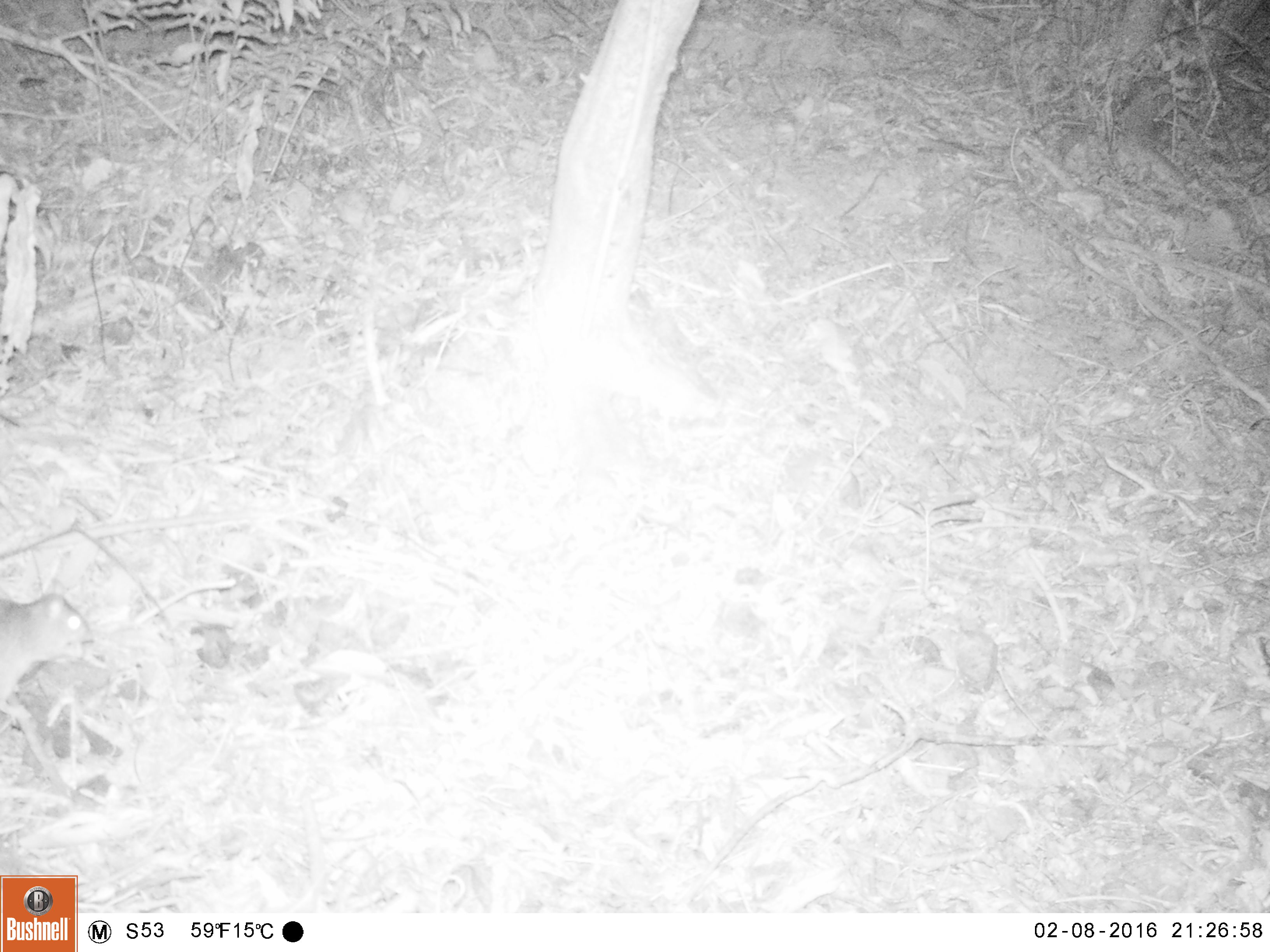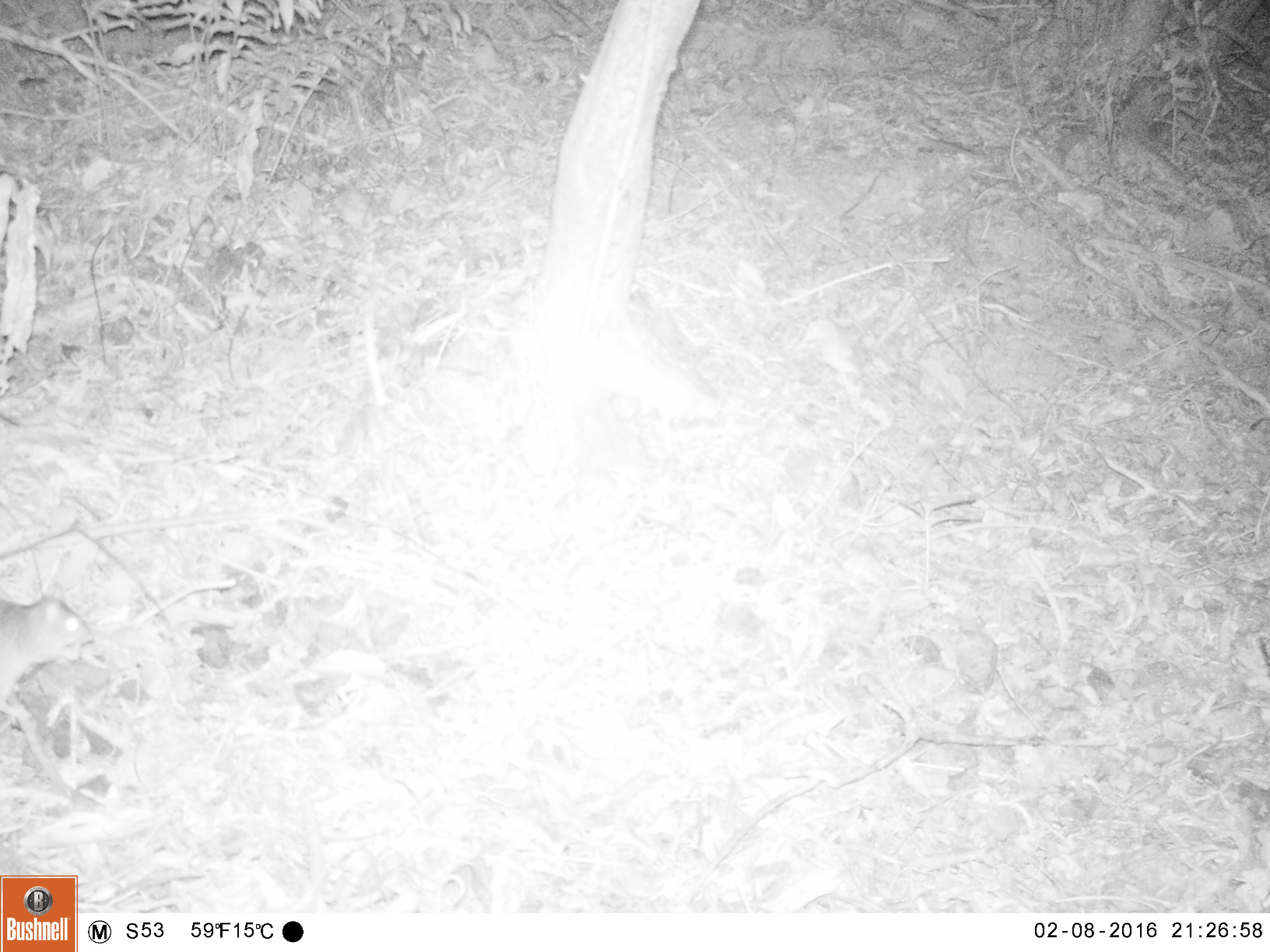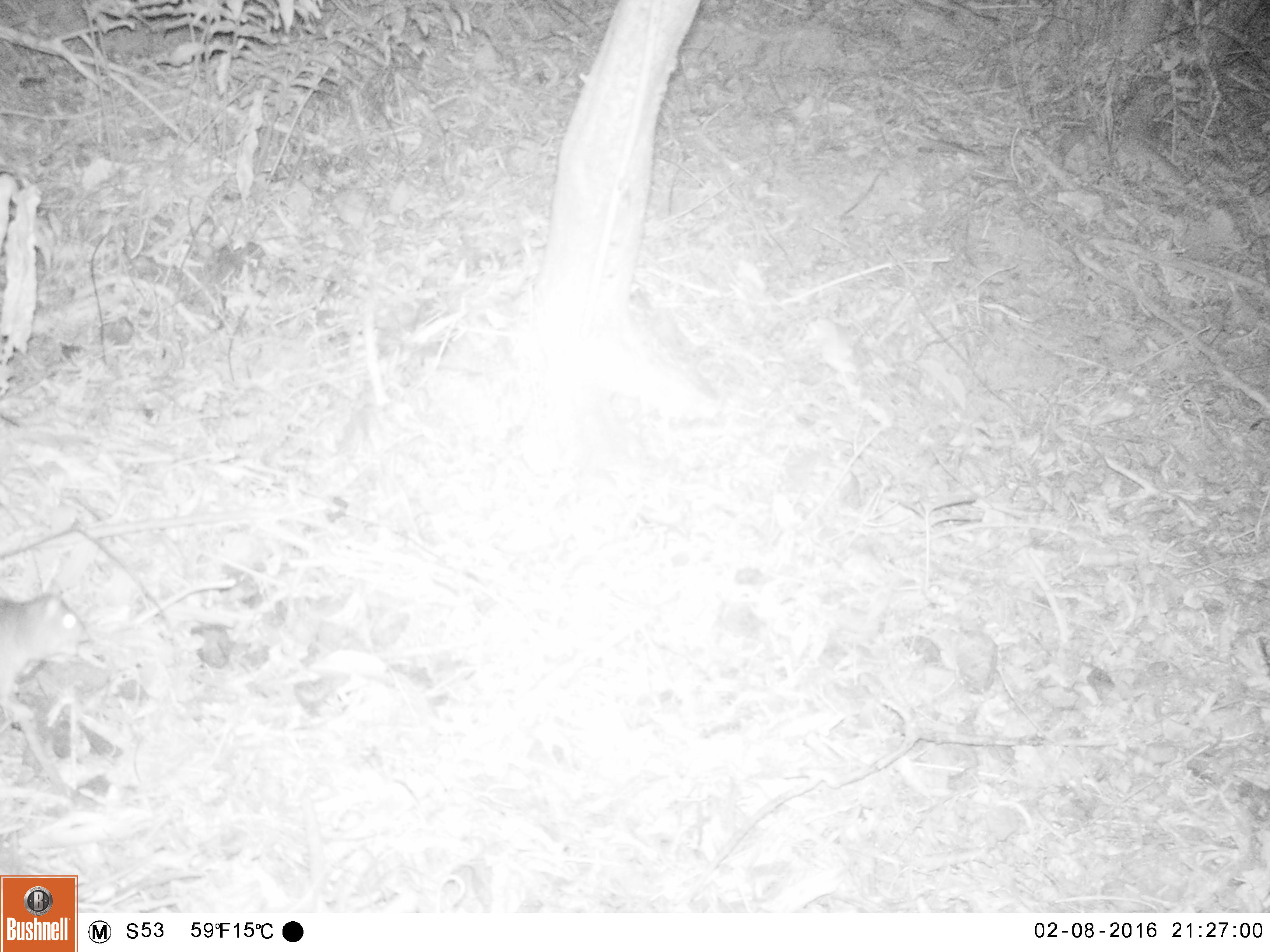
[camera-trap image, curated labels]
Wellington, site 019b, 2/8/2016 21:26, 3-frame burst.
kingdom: Animalia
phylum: Chordata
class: Mammalia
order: Rodentia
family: Muridae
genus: Rattus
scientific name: Rattus rattus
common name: ship rat